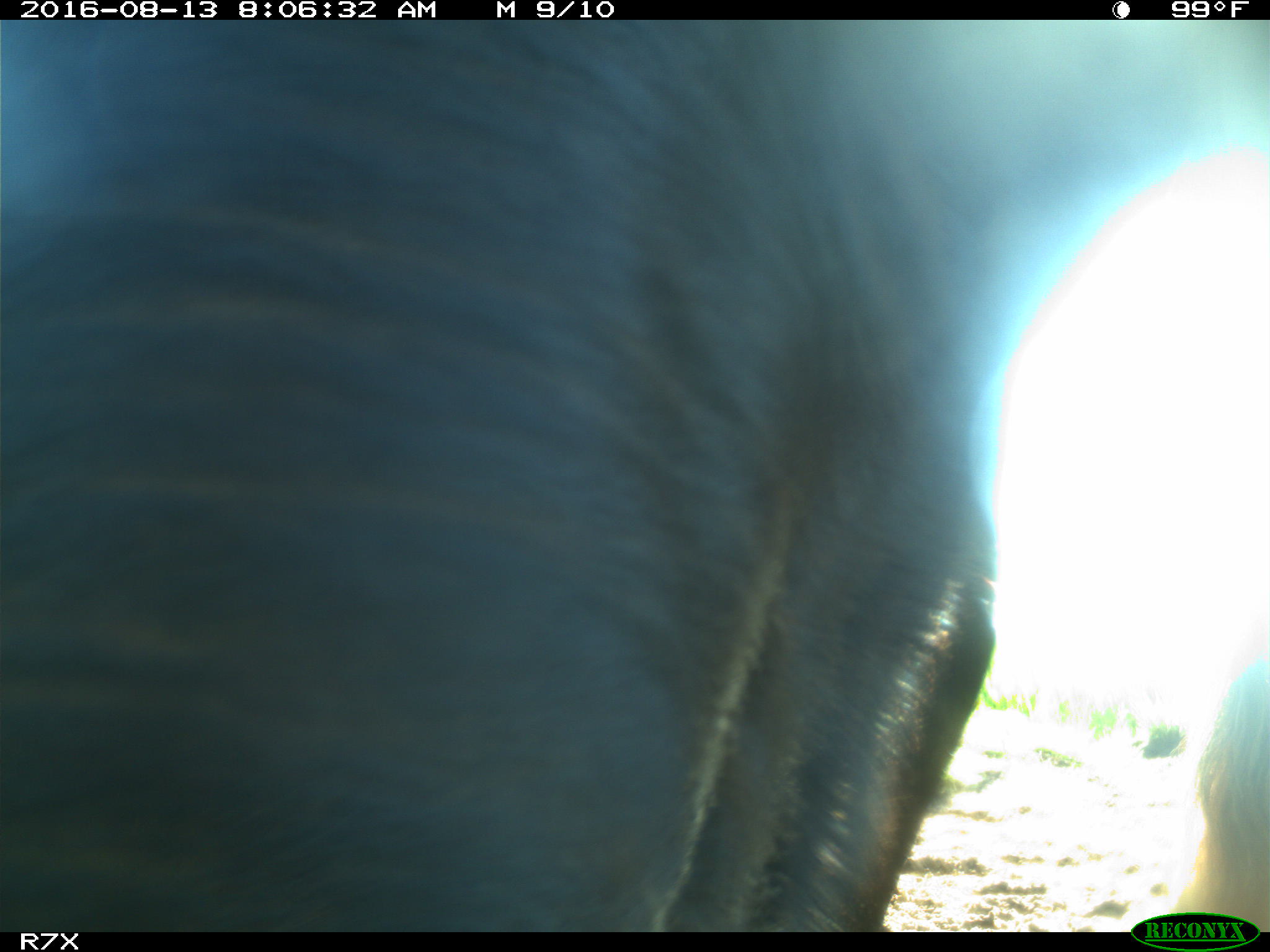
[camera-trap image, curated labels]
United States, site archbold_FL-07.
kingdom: Animalia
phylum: Chordata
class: Mammalia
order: Artiodactyla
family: Bovidae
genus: Bos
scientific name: Bos taurus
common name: domestic cow